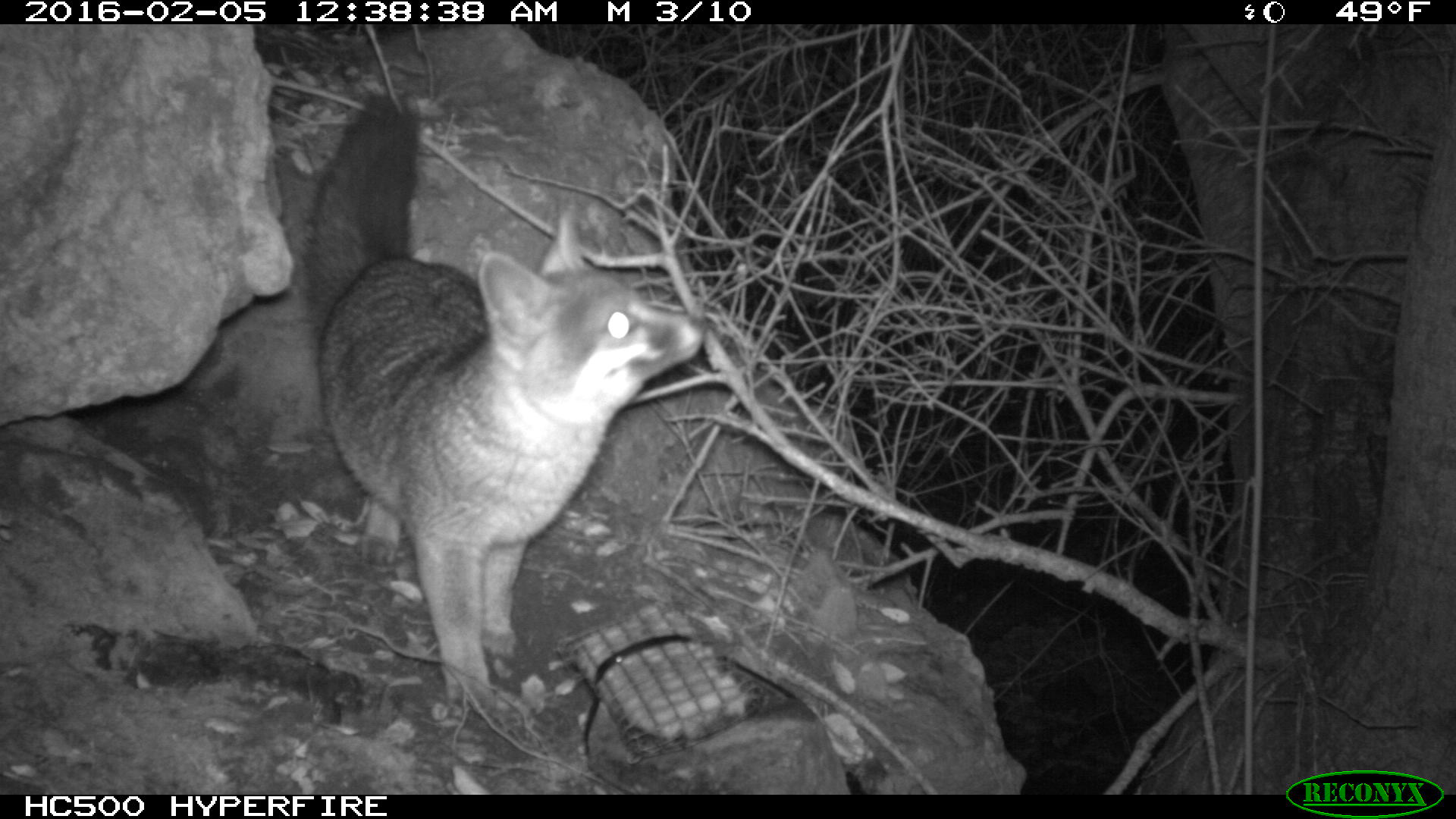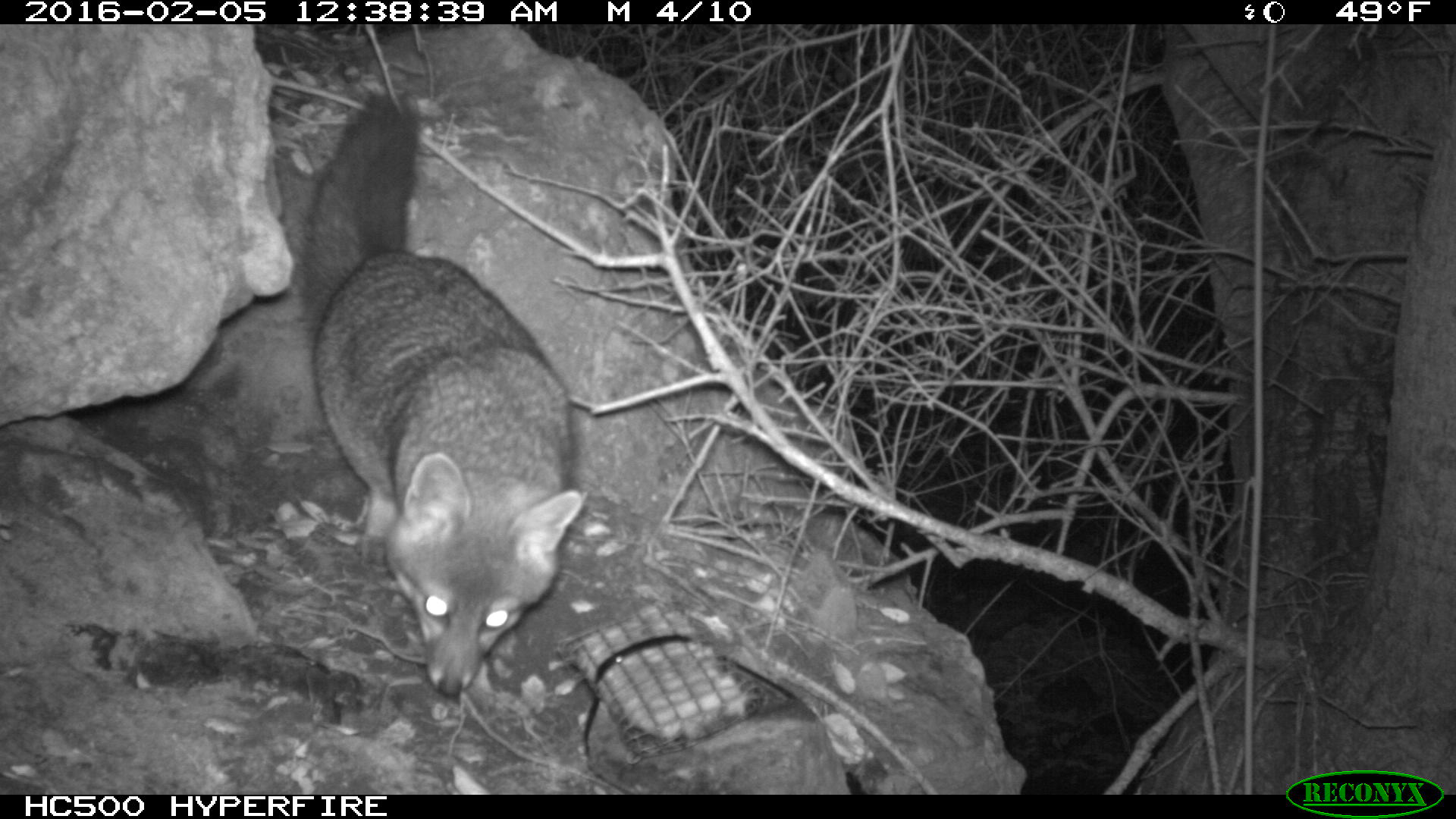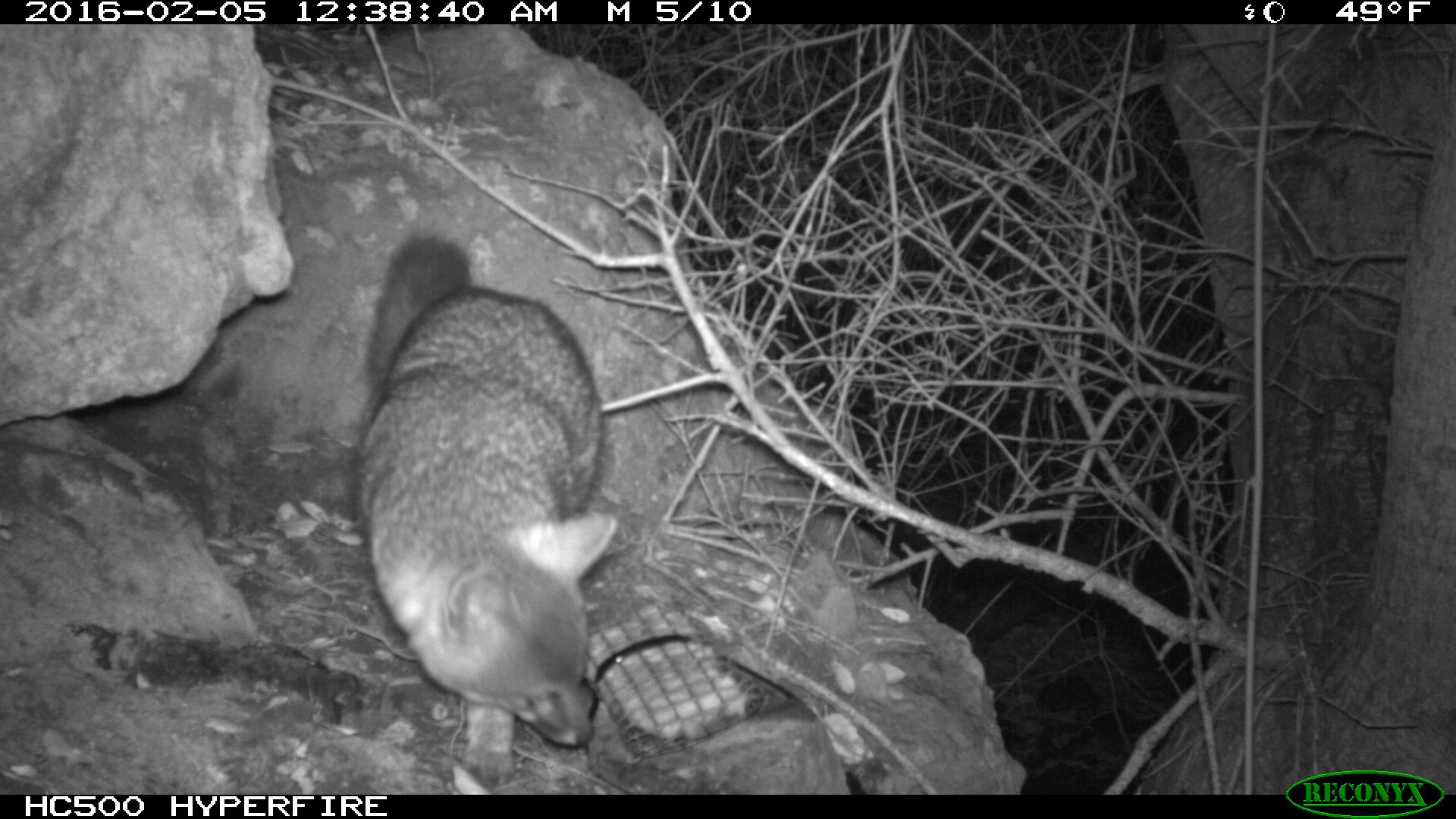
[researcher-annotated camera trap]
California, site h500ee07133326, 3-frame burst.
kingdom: Animalia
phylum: Chordata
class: Mammalia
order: Carnivora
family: Canidae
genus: Urocyon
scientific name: Urocyon littoralis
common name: island fox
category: fox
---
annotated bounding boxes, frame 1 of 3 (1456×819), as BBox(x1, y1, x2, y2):
fox: BBox(298, 90, 711, 717)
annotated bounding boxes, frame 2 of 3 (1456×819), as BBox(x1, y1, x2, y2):
fox: BBox(293, 90, 588, 694)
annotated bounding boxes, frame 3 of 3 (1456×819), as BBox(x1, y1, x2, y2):
fox: BBox(357, 234, 613, 786)